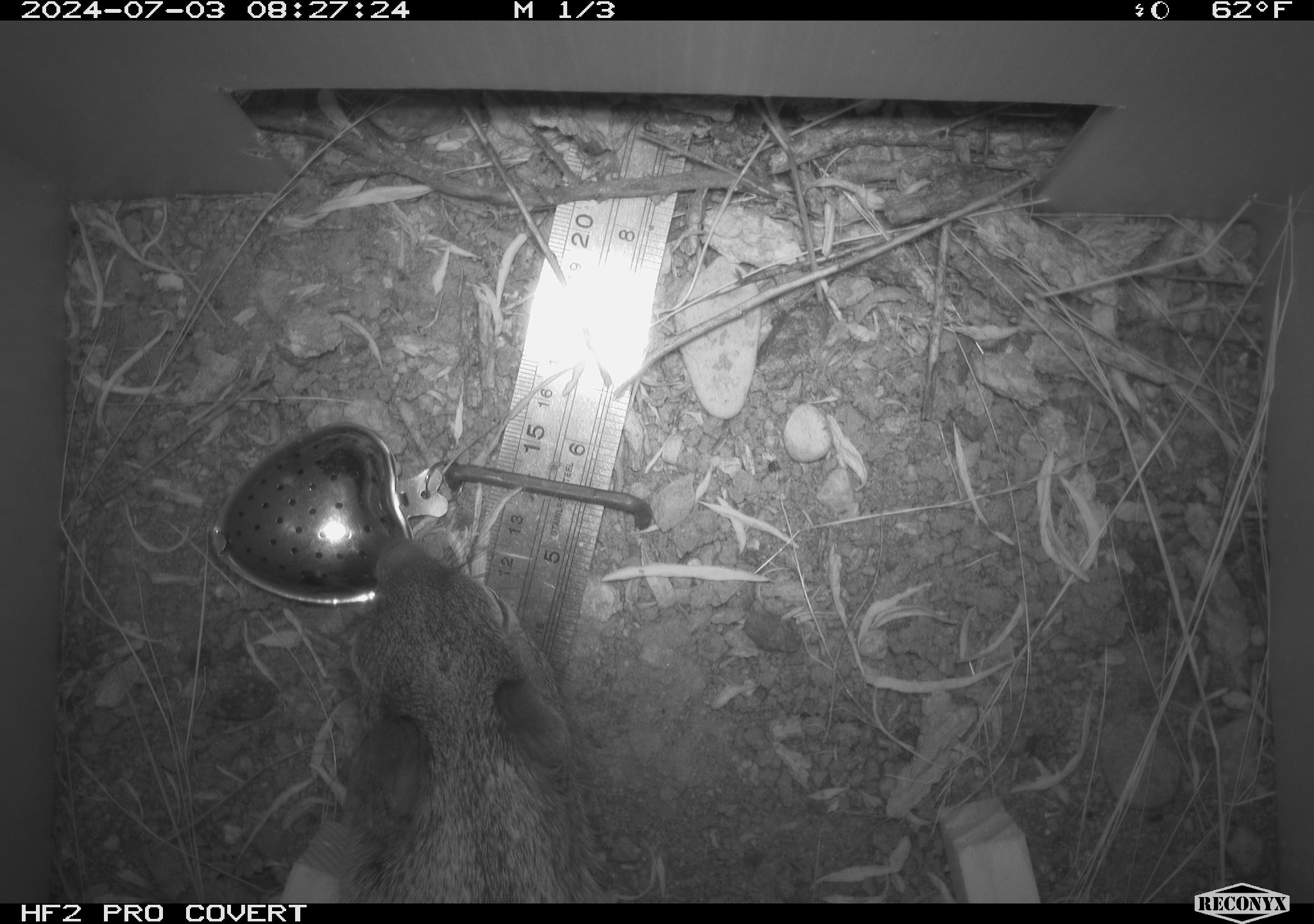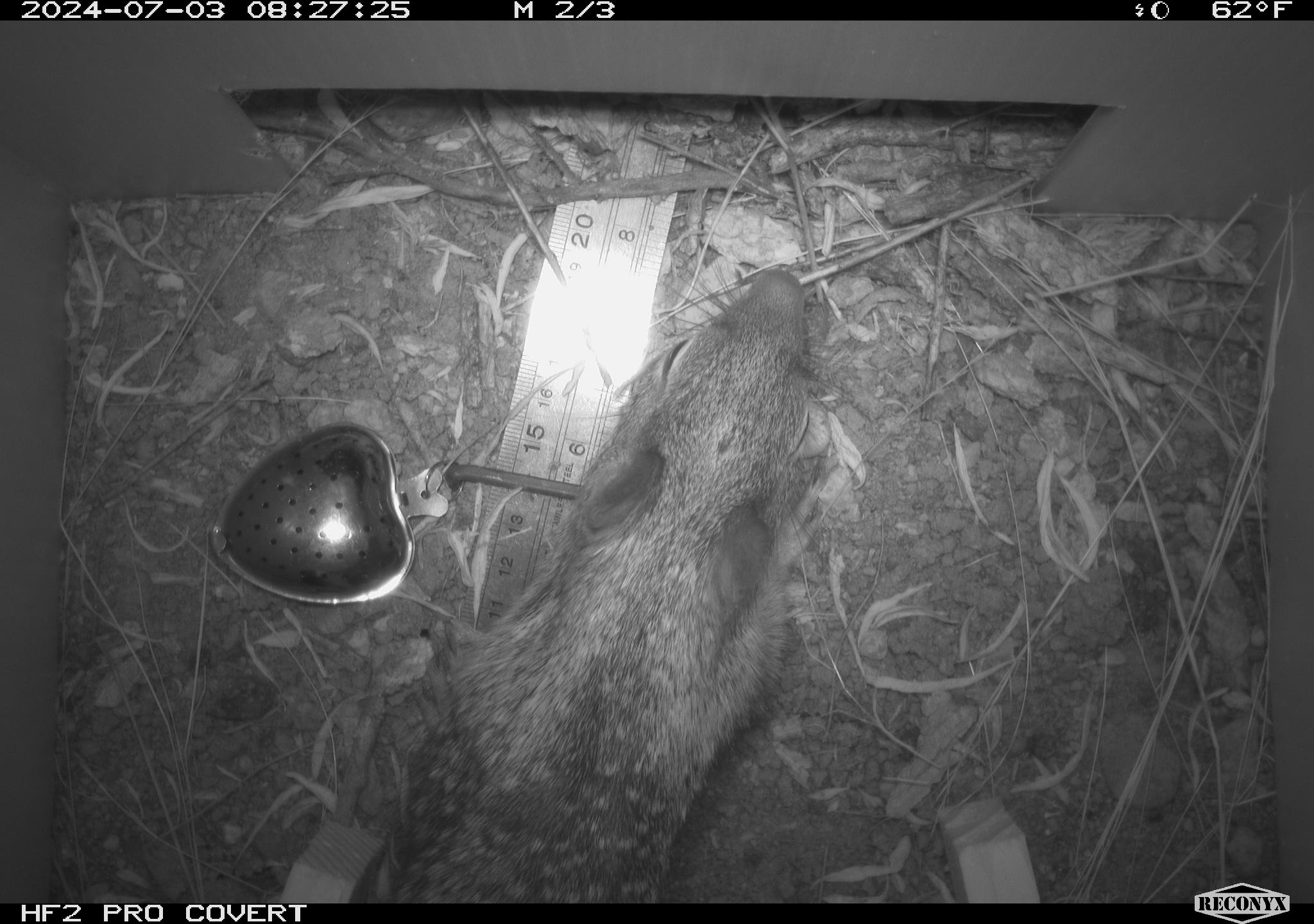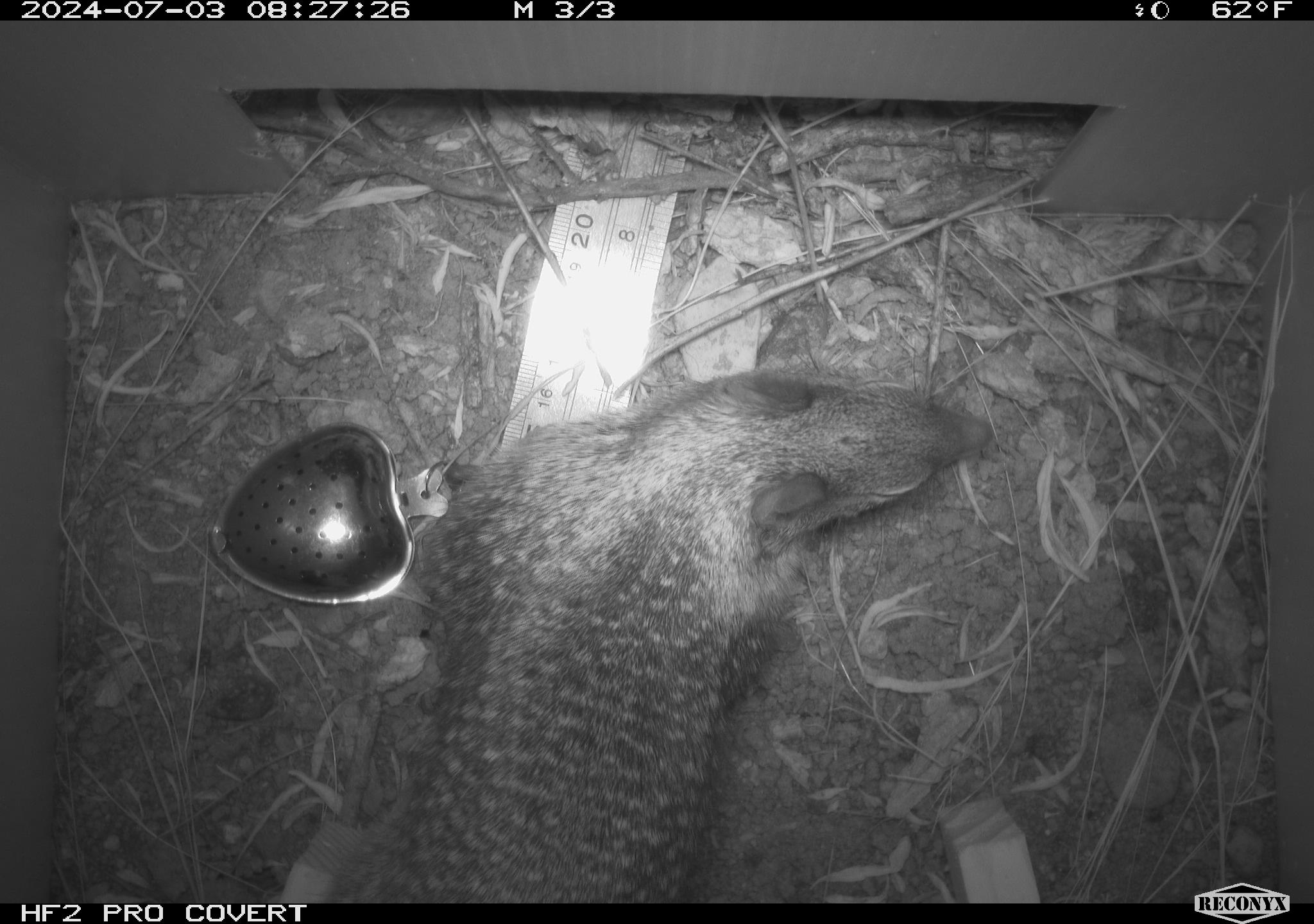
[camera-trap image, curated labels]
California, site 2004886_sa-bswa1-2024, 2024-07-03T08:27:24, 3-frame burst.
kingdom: Animalia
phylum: Chordata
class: Mammalia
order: Rodentia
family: Sciuridae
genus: Otospermophilus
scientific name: Otospermophilus beecheyi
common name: california ground squirrel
California ground squirrel (Otospermophilus beecheyi).